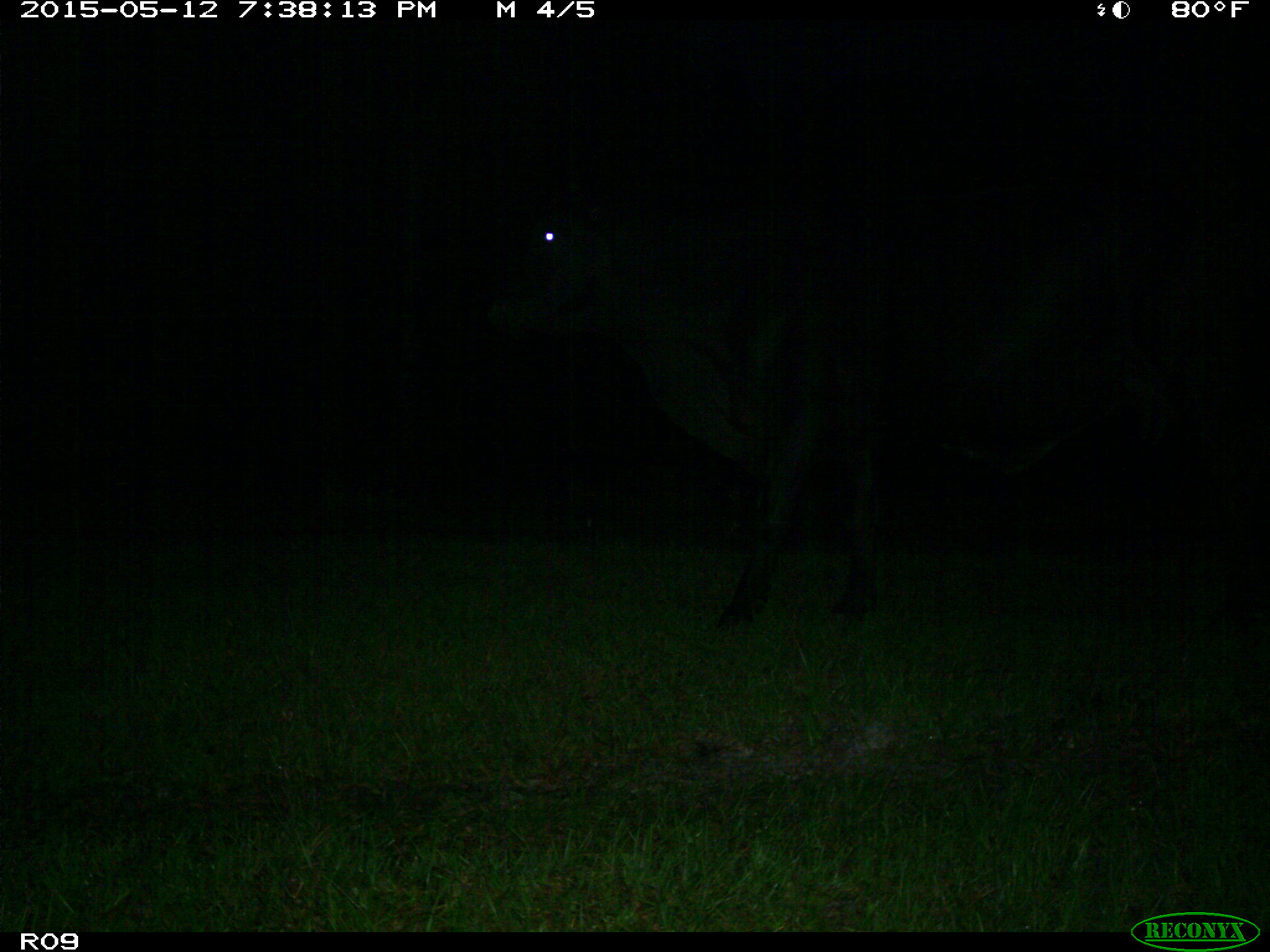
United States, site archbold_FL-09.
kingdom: Animalia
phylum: Chordata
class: Mammalia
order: Artiodactyla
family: Bovidae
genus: Bos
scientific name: Bos taurus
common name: domestic cow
Bos taurus (domestic cow).